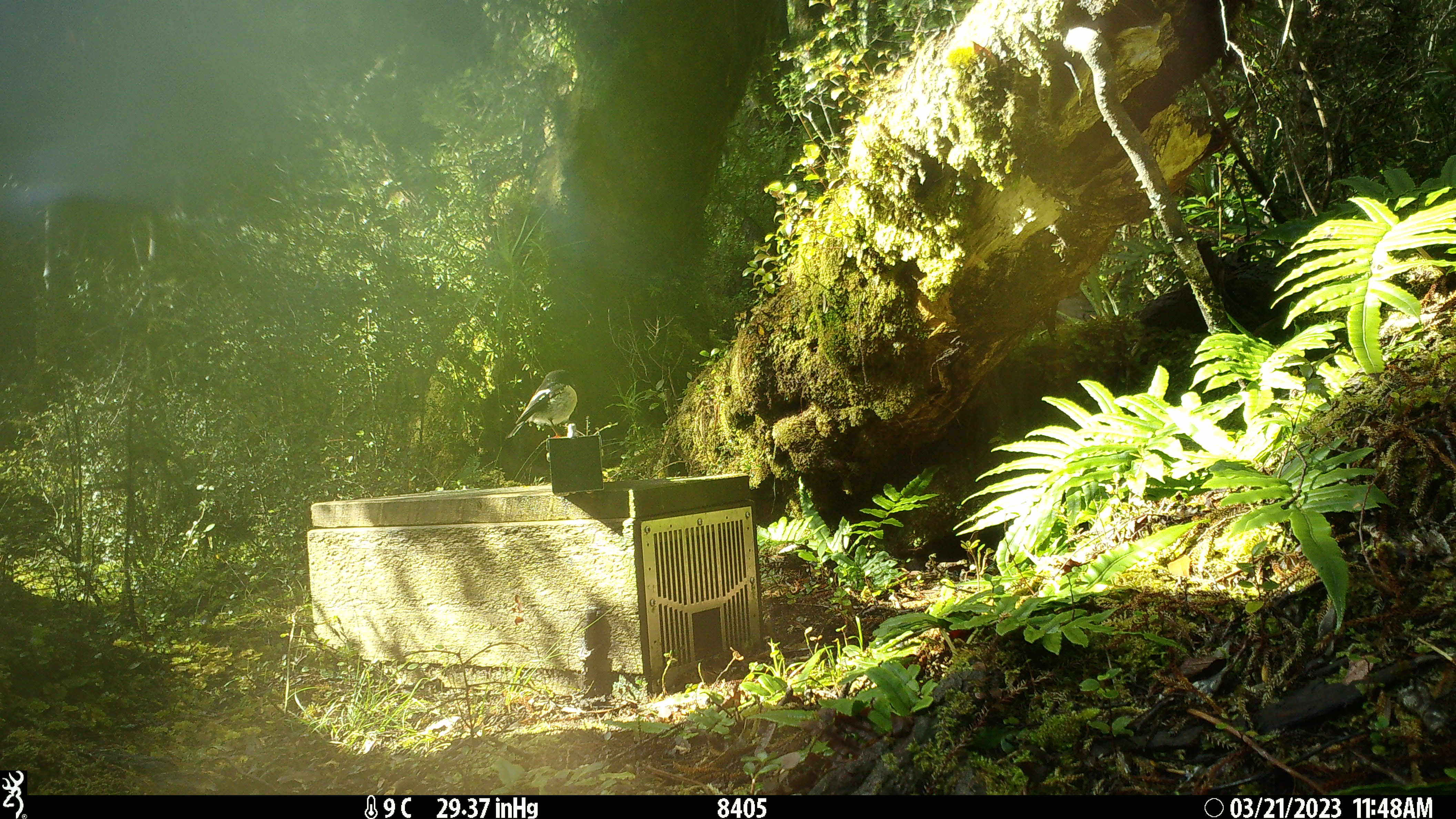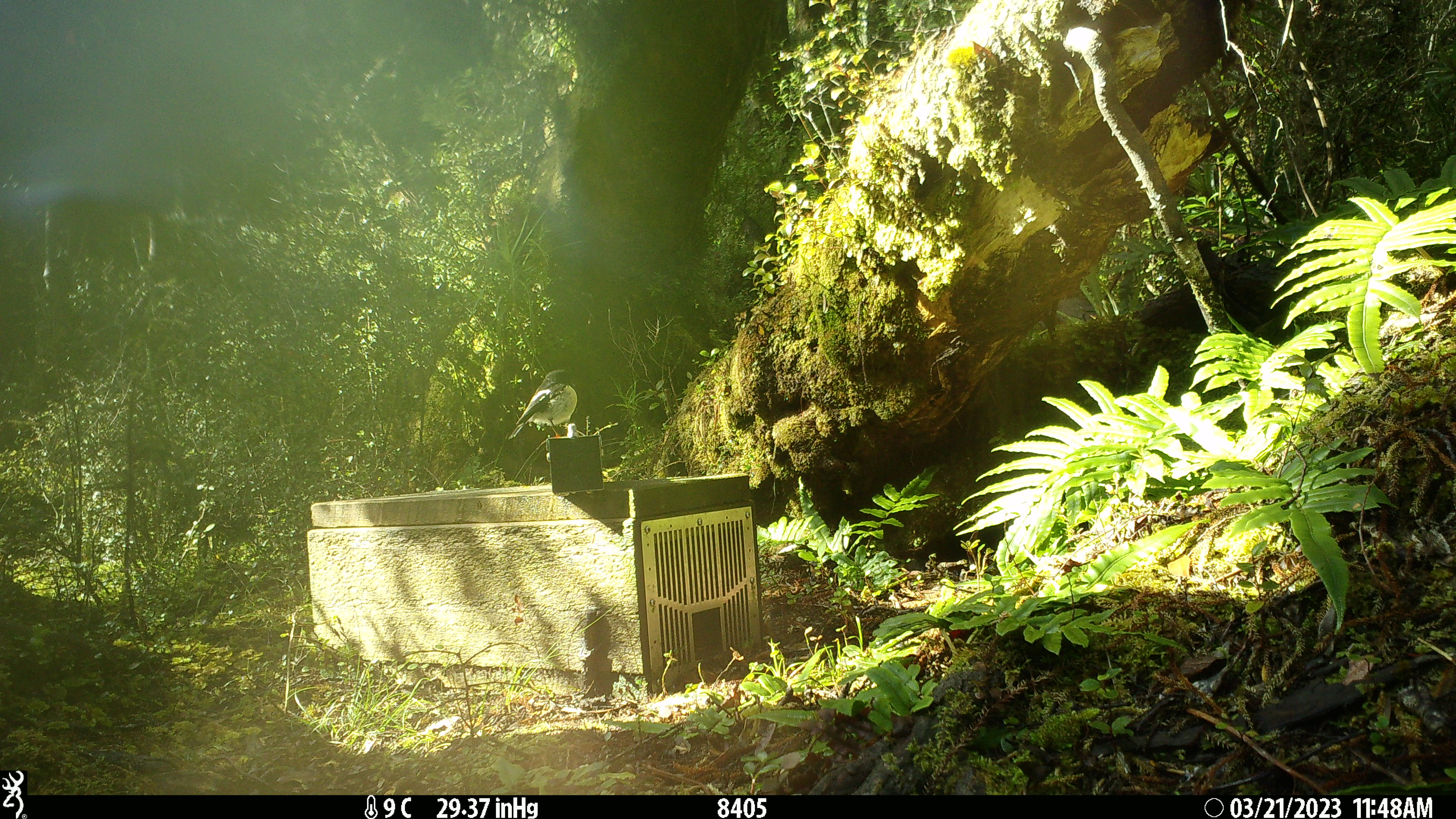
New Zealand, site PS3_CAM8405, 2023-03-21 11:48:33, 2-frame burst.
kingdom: Animalia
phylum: Chordata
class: Aves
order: Passeriformes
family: Petroicidae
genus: Petroica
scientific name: Petroica macrocephala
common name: tomtit